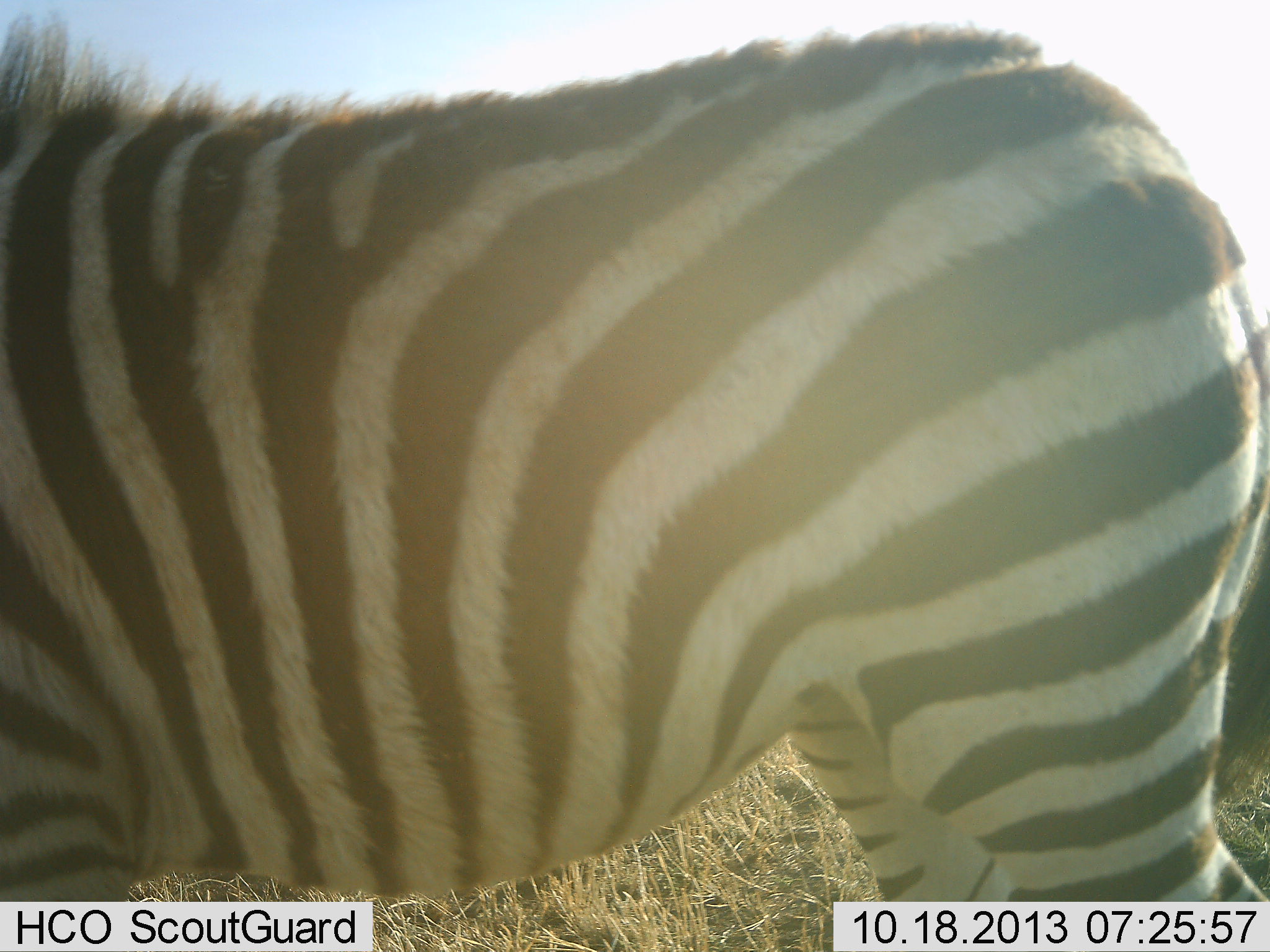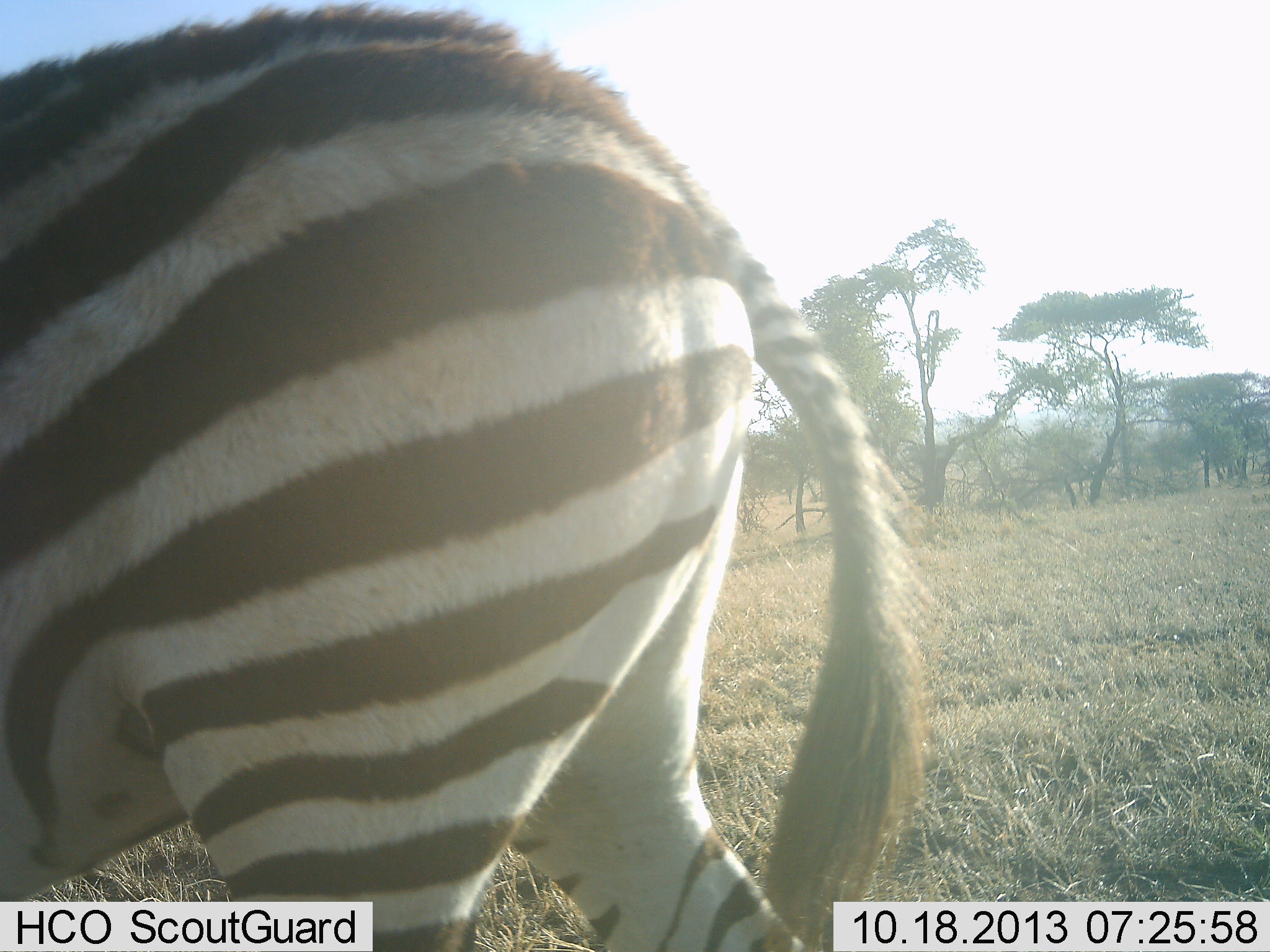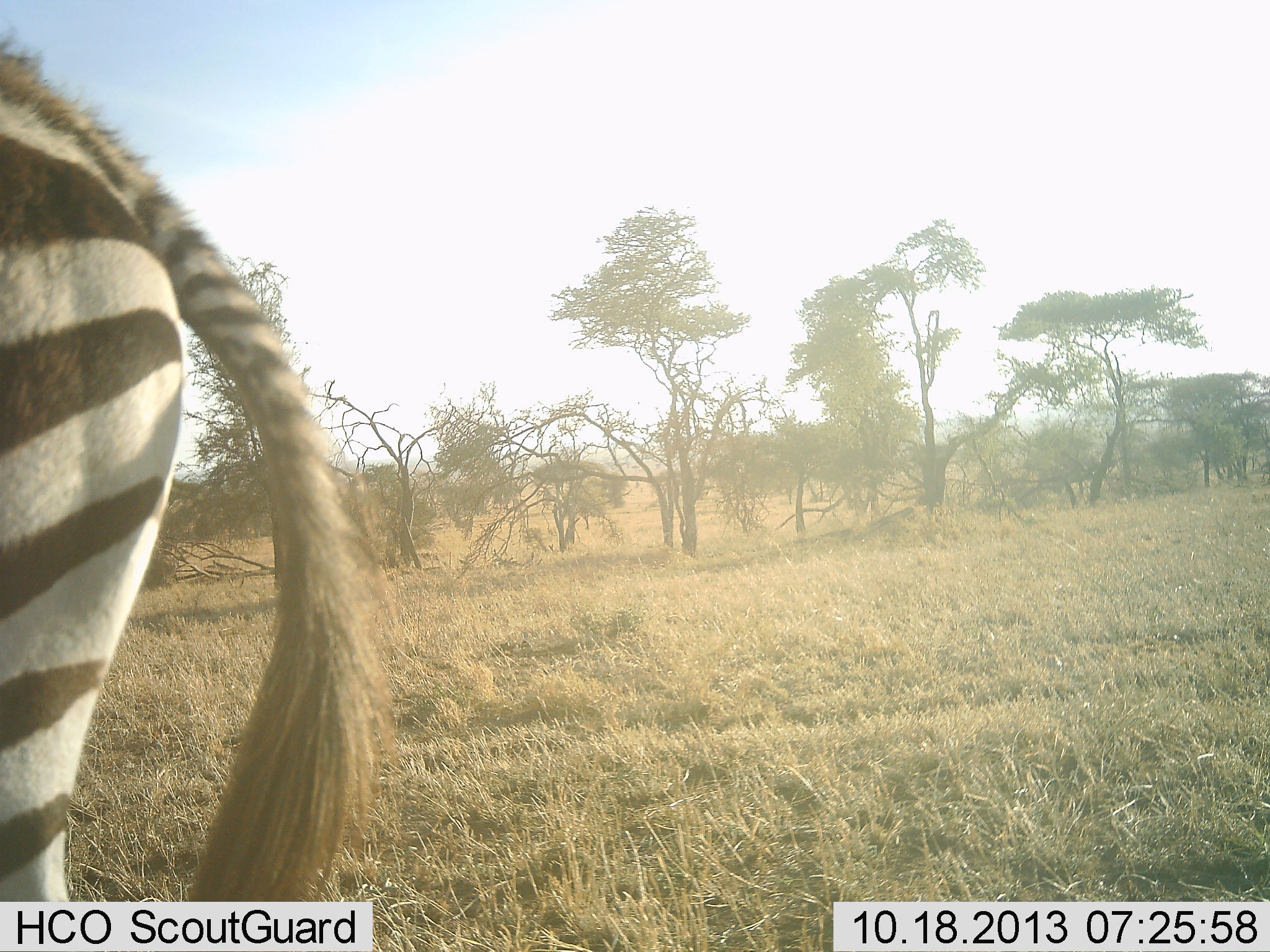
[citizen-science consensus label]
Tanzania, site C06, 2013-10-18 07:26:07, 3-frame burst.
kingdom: Animalia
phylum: Chordata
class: Mammalia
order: Perissodactyla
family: Equidae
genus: Equus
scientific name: Equus quagga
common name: plains zebra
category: zebra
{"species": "zebra (plains zebra) (Equus quagga)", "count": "1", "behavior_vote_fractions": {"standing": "25%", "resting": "0%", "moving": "79%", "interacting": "0%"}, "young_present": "4%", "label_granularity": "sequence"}